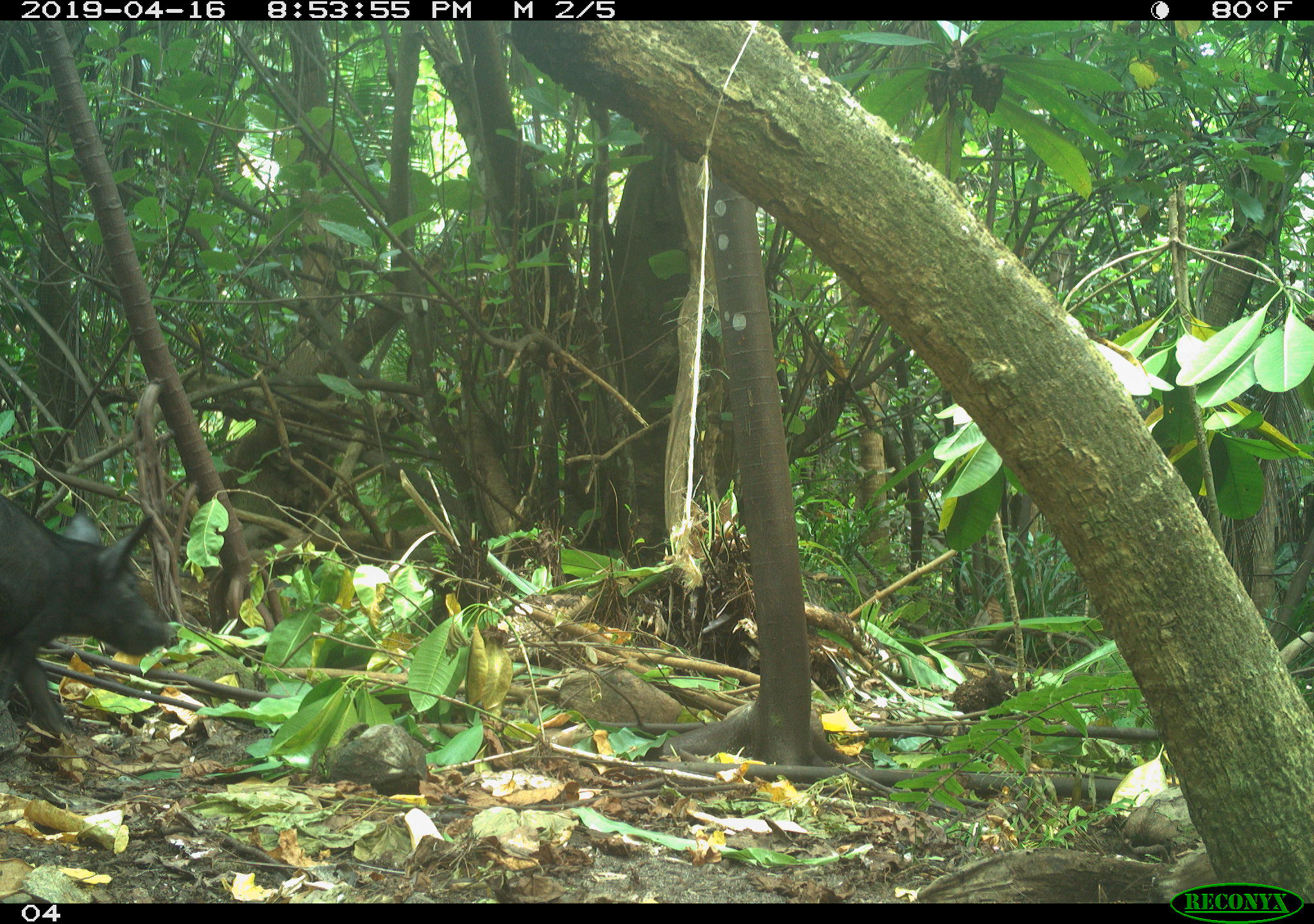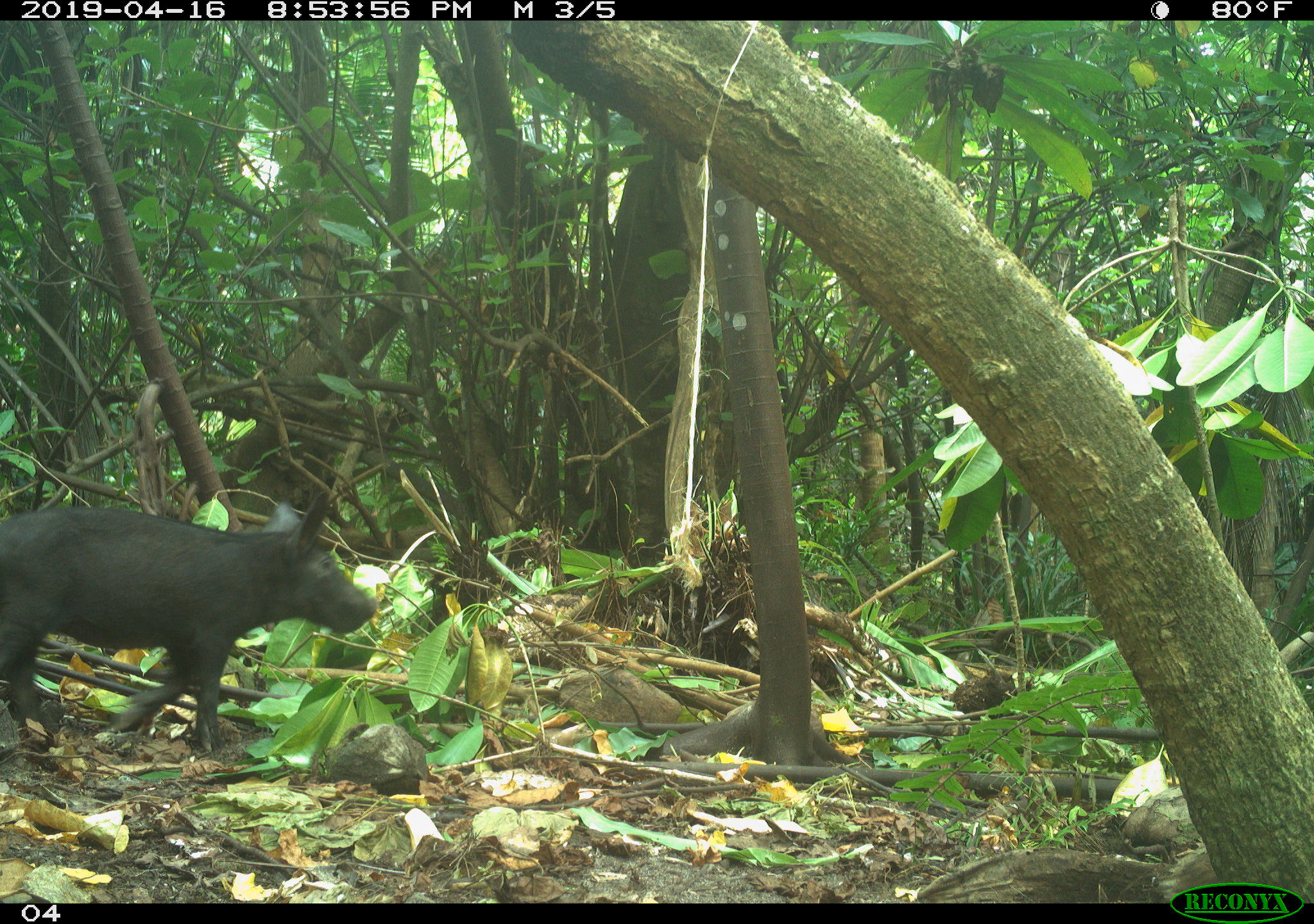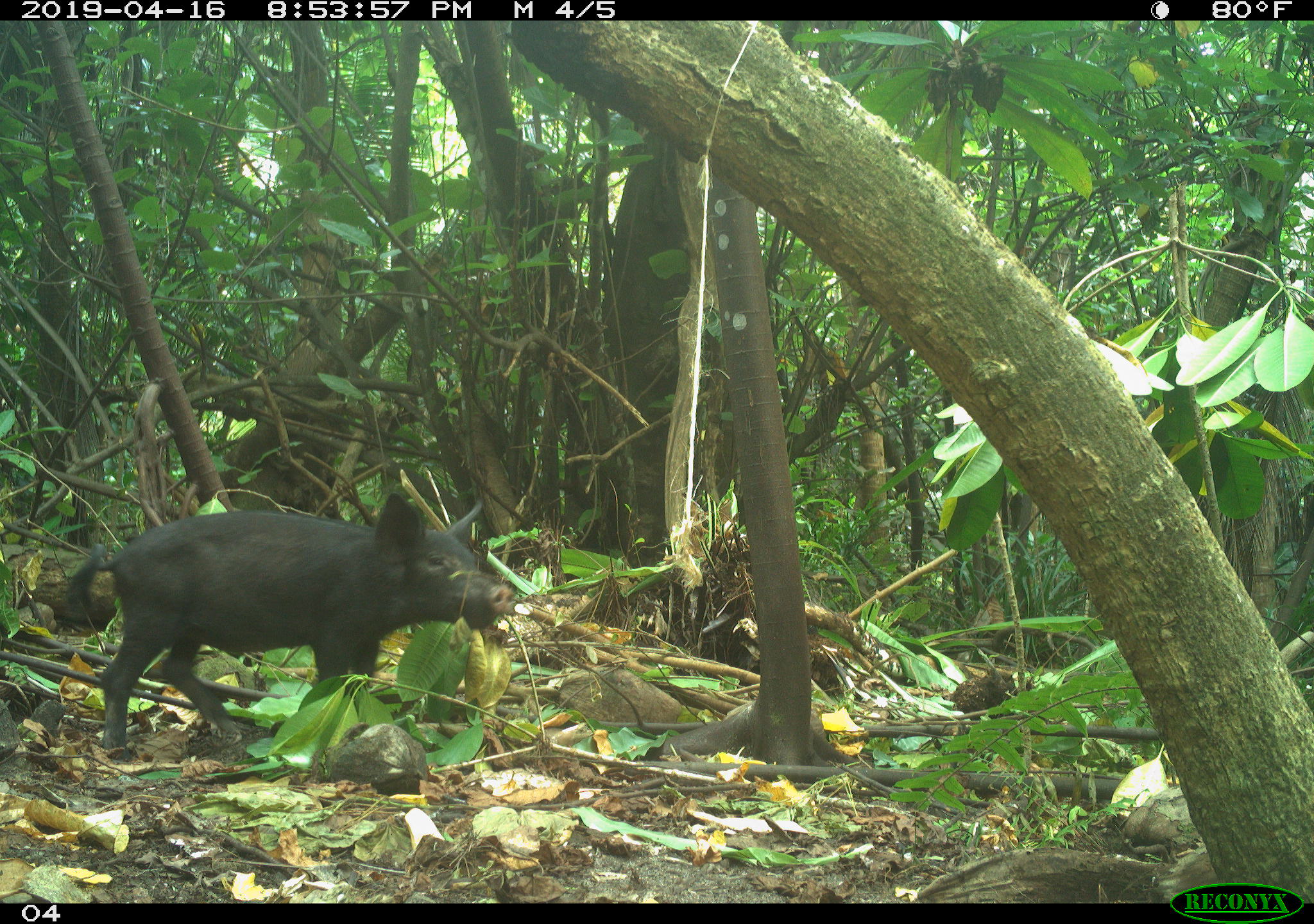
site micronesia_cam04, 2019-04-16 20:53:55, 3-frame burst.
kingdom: Animalia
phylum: Chordata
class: Mammalia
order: Artiodactyla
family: Suidae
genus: Sus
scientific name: Sus scrofa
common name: pig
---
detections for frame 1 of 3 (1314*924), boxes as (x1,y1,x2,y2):
pig: (0,513,195,753)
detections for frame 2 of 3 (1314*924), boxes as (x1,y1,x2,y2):
pig: (2,492,377,760)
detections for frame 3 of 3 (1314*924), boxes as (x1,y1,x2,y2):
pig: (58,489,509,761)